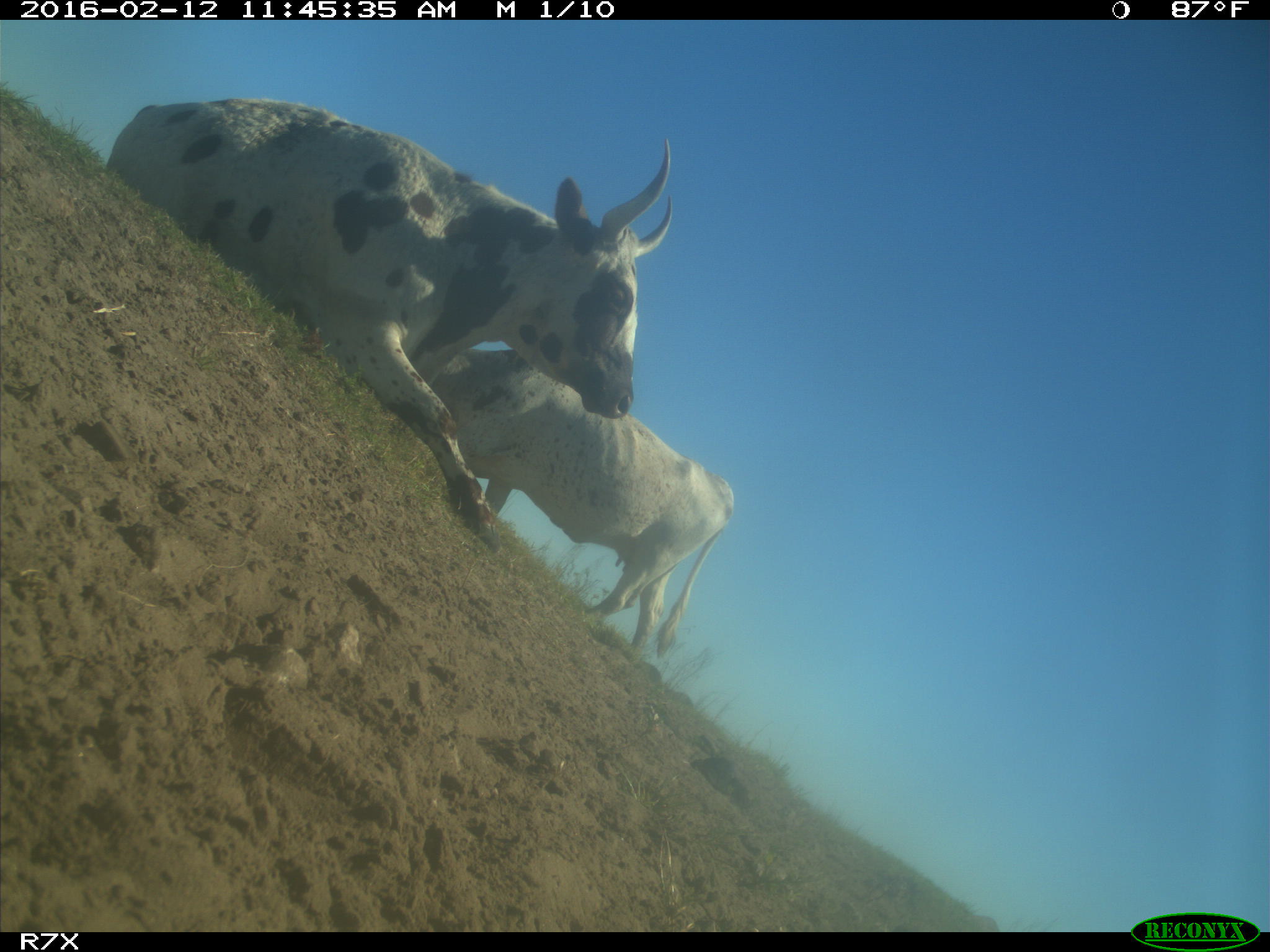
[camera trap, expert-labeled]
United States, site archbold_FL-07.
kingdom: Animalia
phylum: Chordata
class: Mammalia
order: Artiodactyla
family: Bovidae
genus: Bos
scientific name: Bos taurus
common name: domestic cow